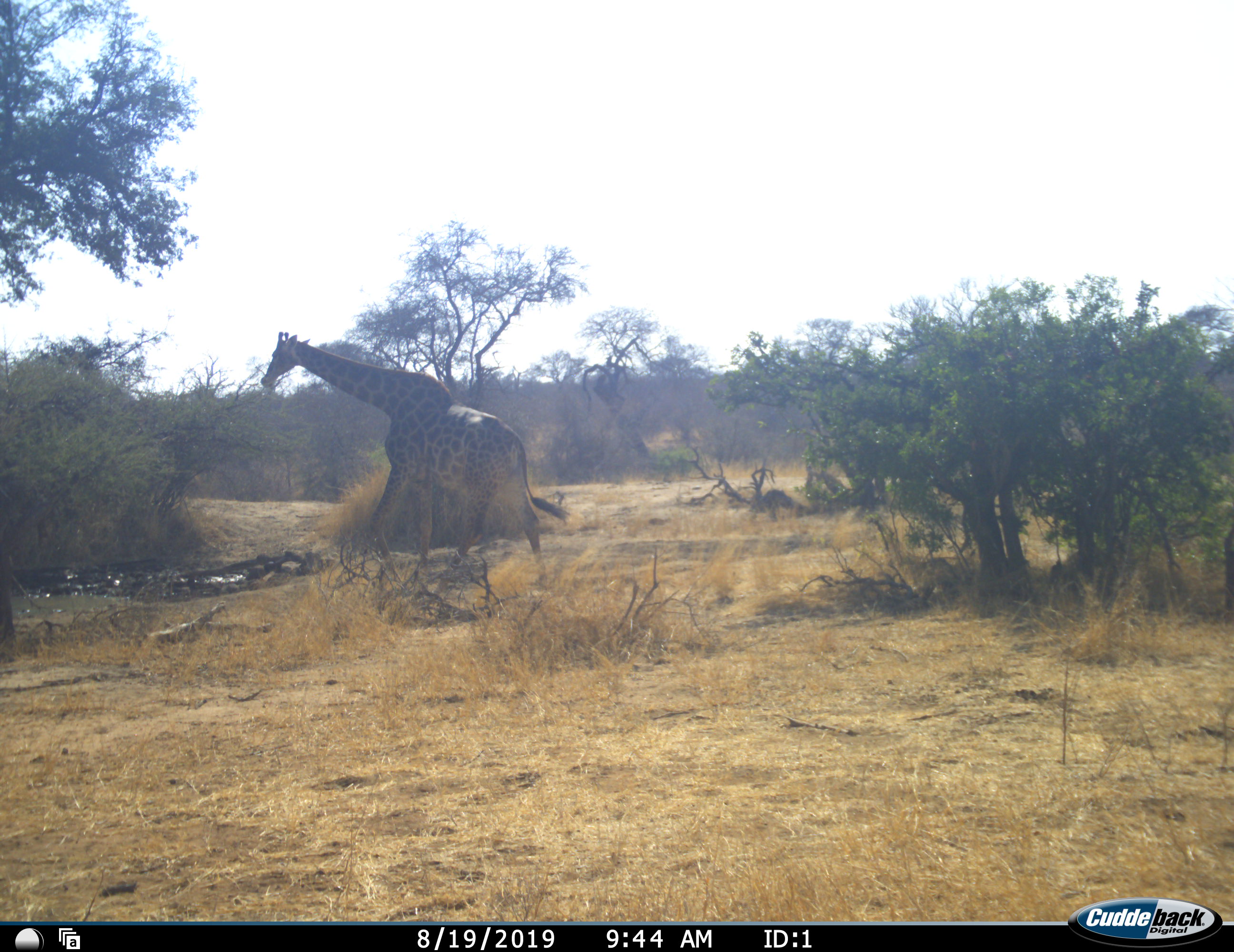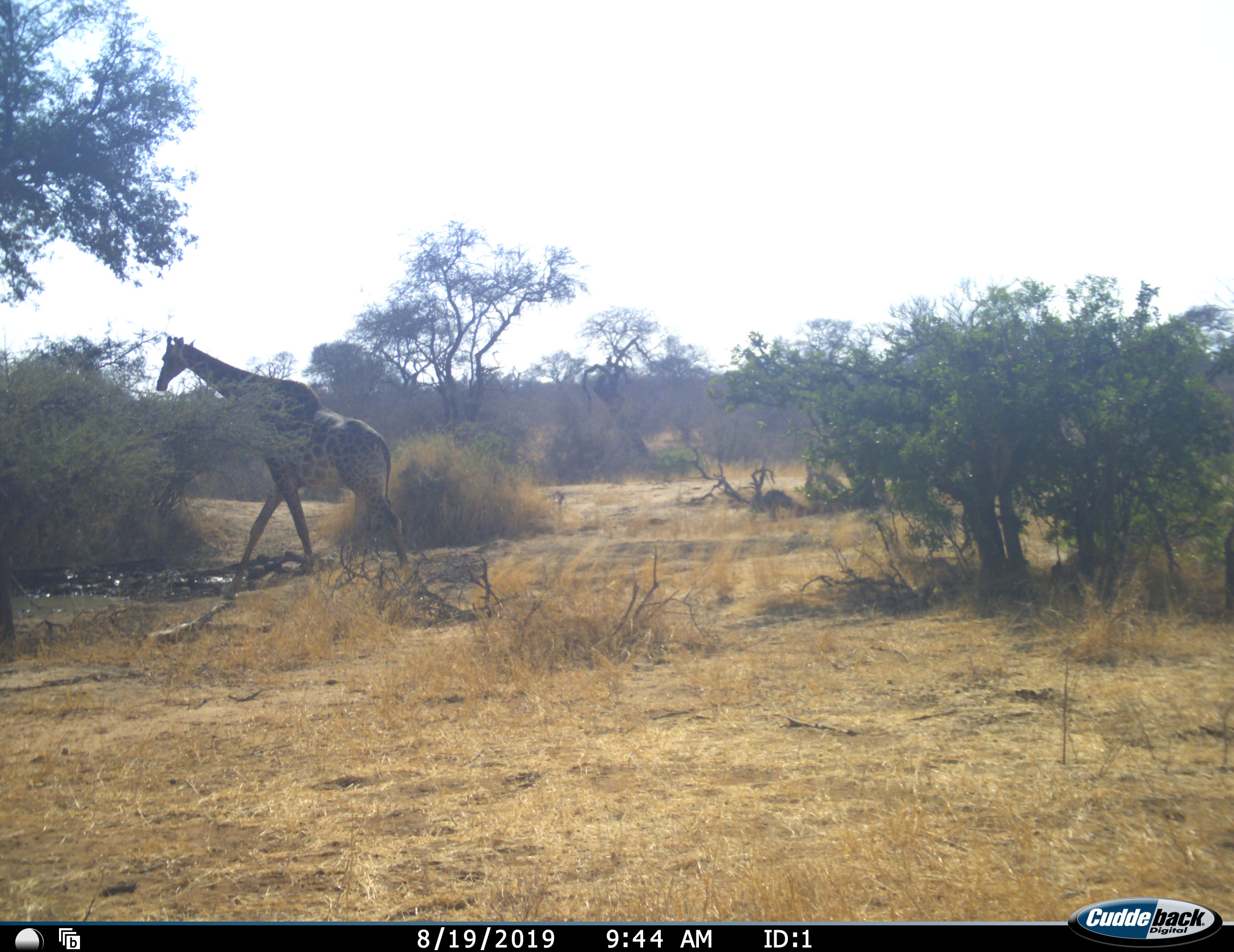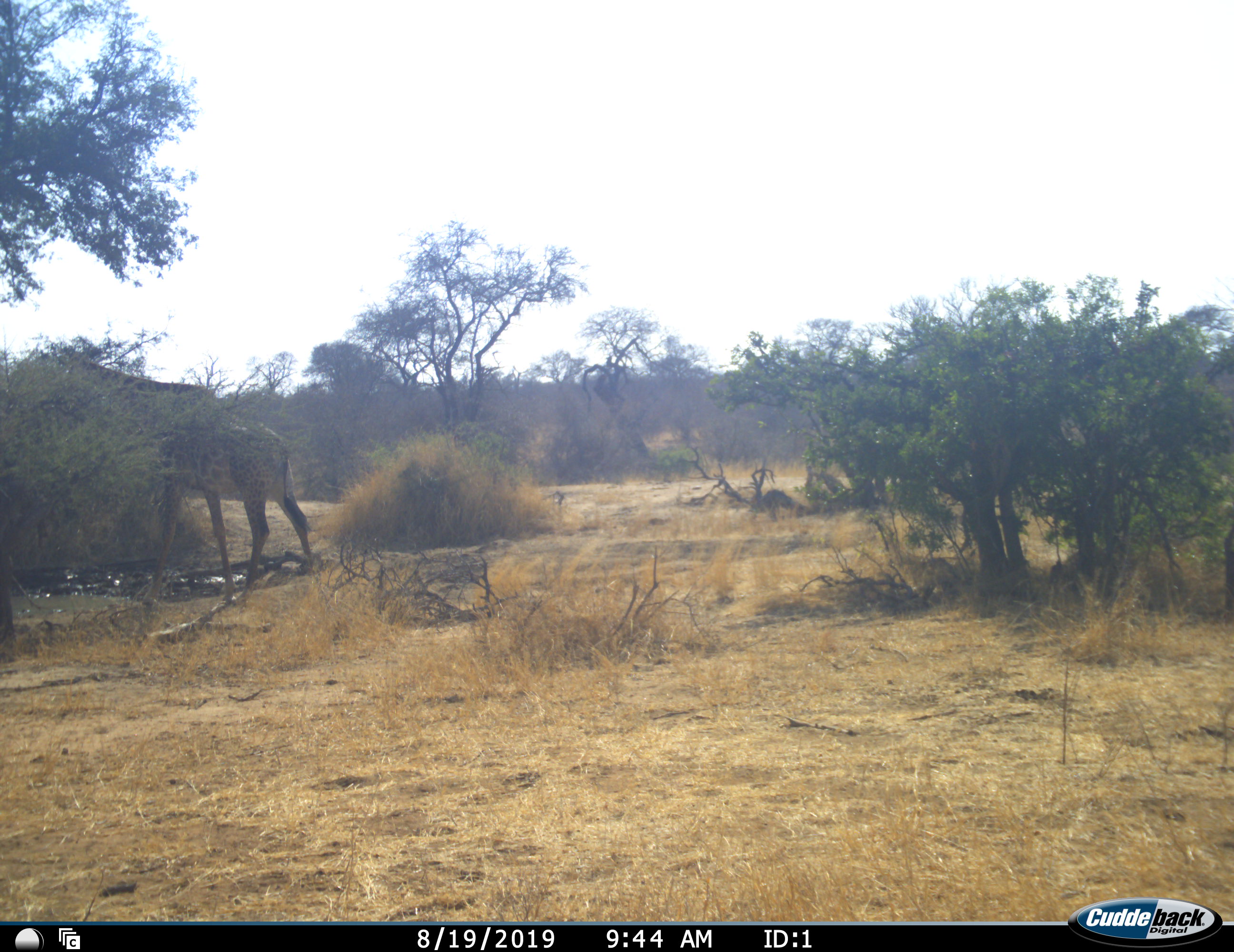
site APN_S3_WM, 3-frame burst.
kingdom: Animalia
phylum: Chordata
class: Mammalia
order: Artiodactyla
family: Giraffidae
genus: Giraffa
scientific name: Giraffa camelopardalis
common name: giraffe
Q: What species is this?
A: Giraffe (Giraffa camelopardalis).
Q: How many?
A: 1.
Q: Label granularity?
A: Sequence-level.